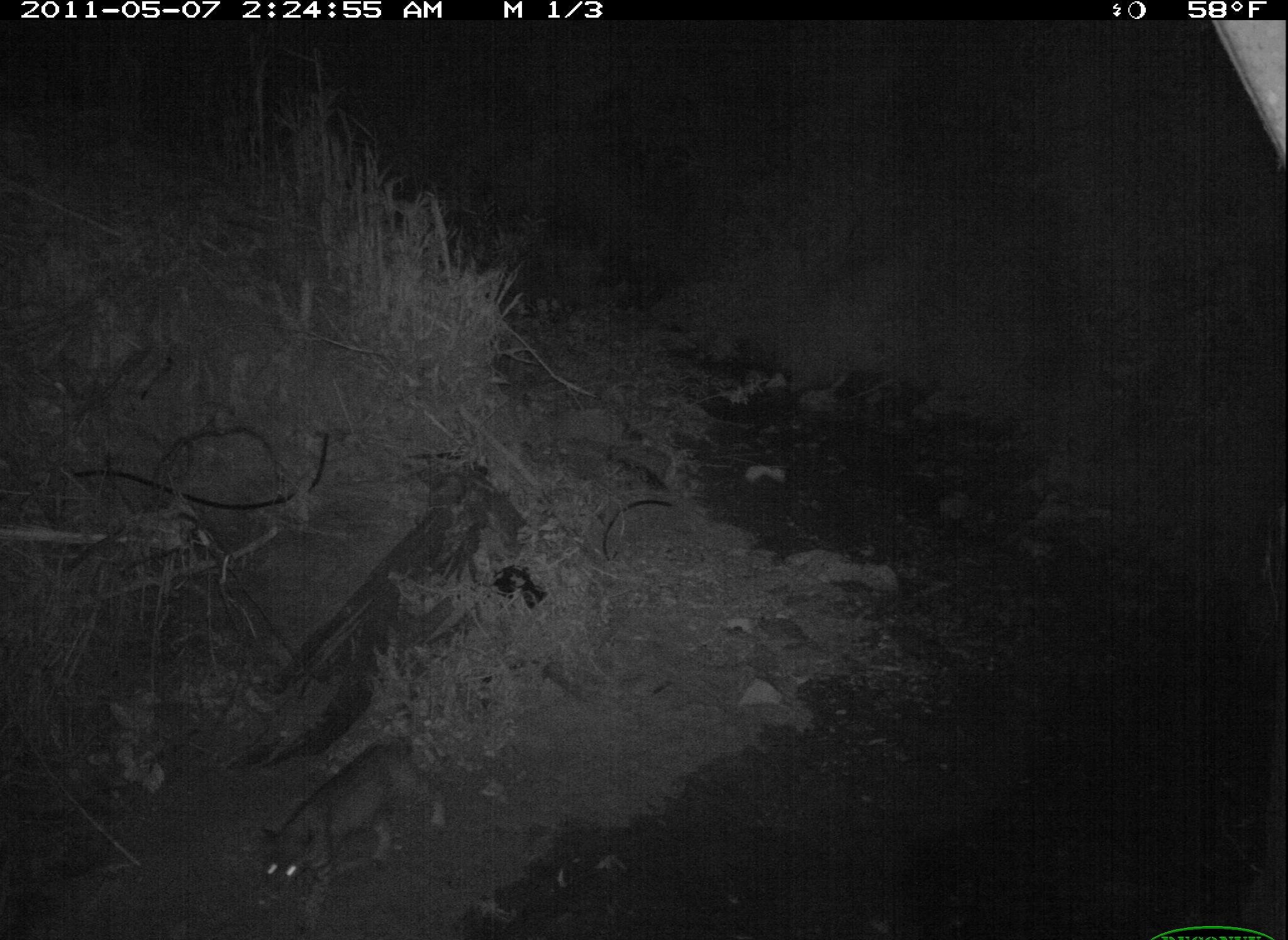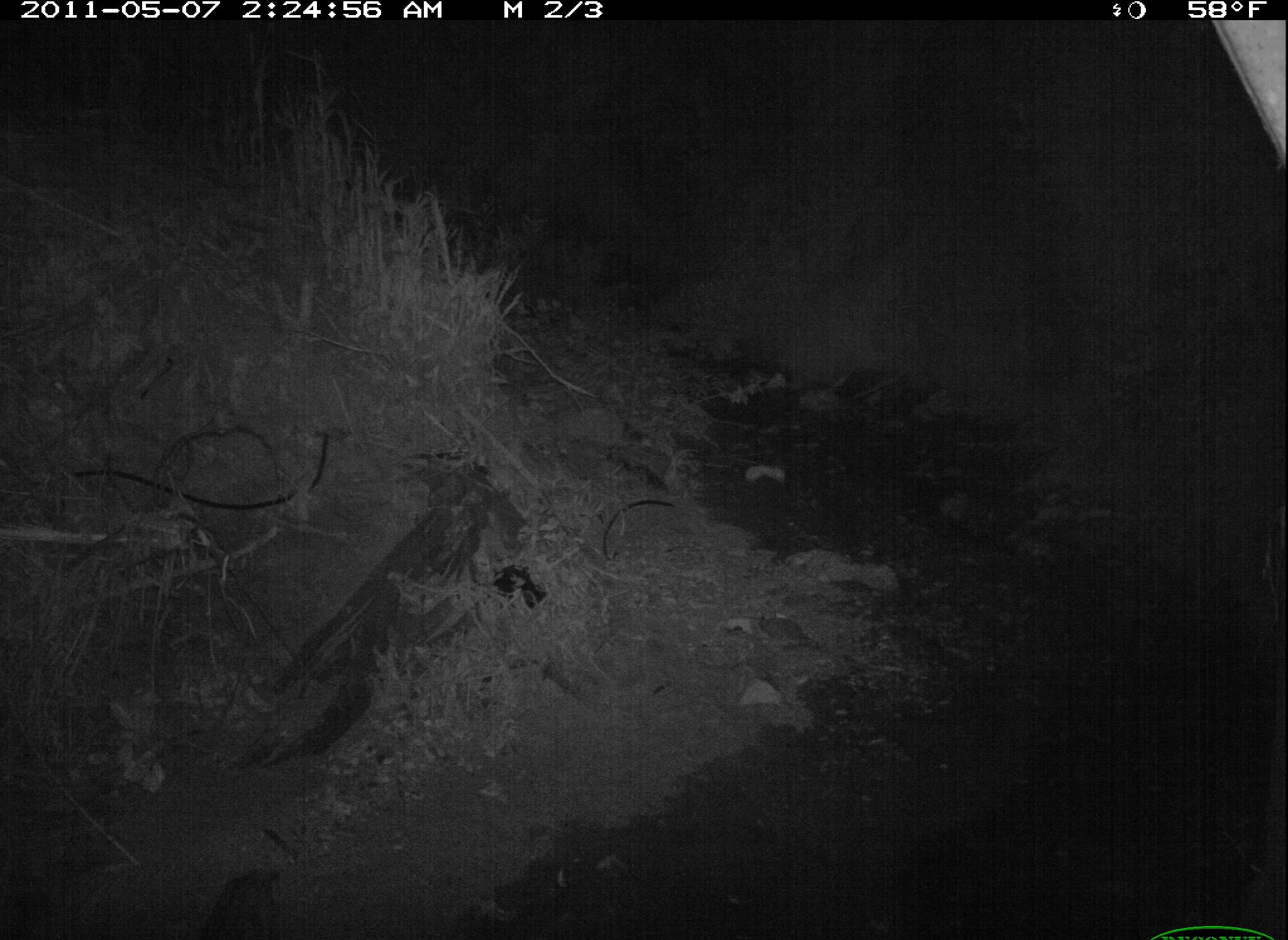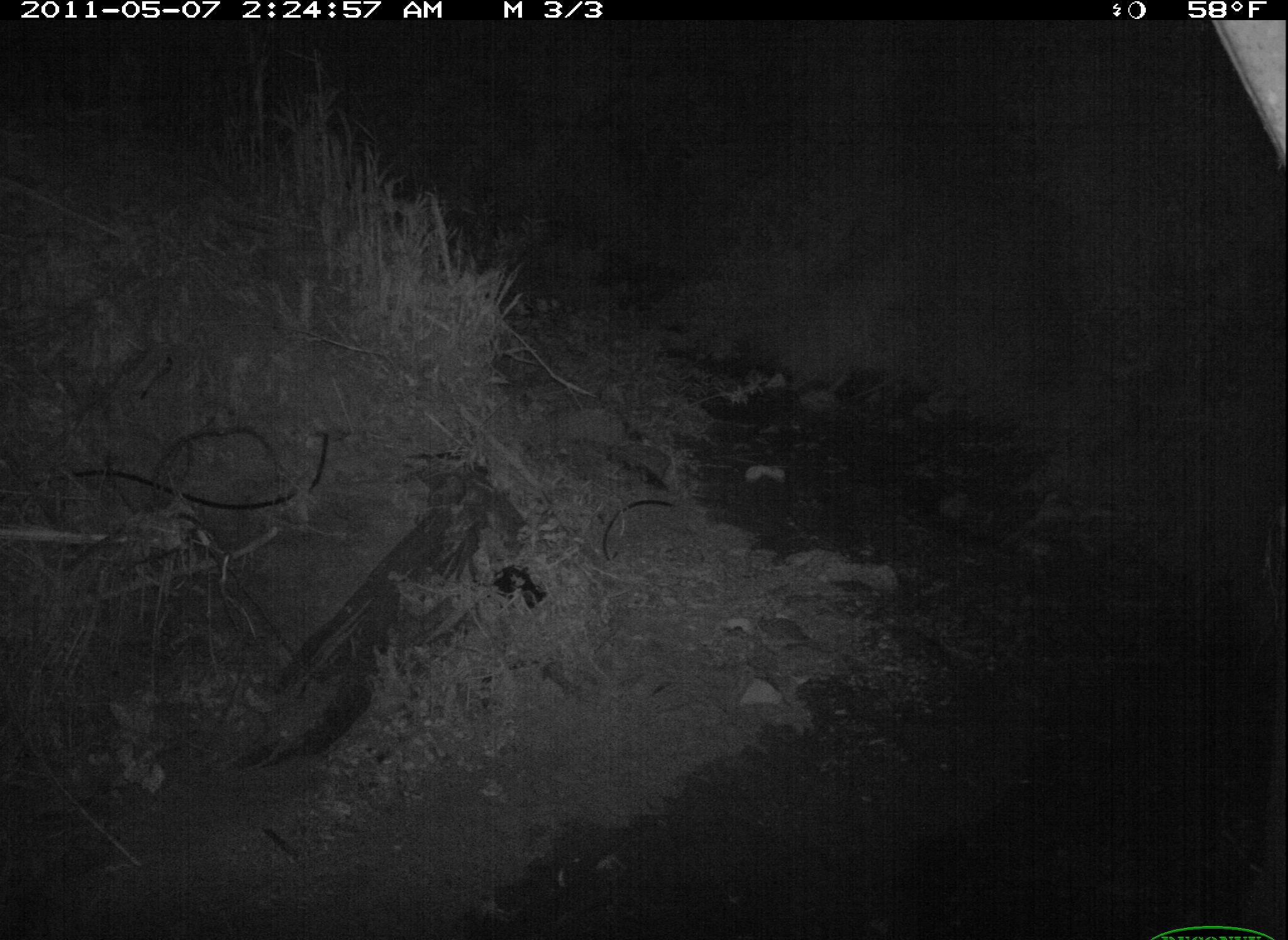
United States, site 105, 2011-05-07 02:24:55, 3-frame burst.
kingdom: Animalia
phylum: Chordata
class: Mammalia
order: Carnivora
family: Felidae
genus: Lynx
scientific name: Lynx rufus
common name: bobcat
Bobcat (Lynx rufus).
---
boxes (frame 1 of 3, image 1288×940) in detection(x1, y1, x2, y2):
bobcat: detection(237, 719, 463, 940)